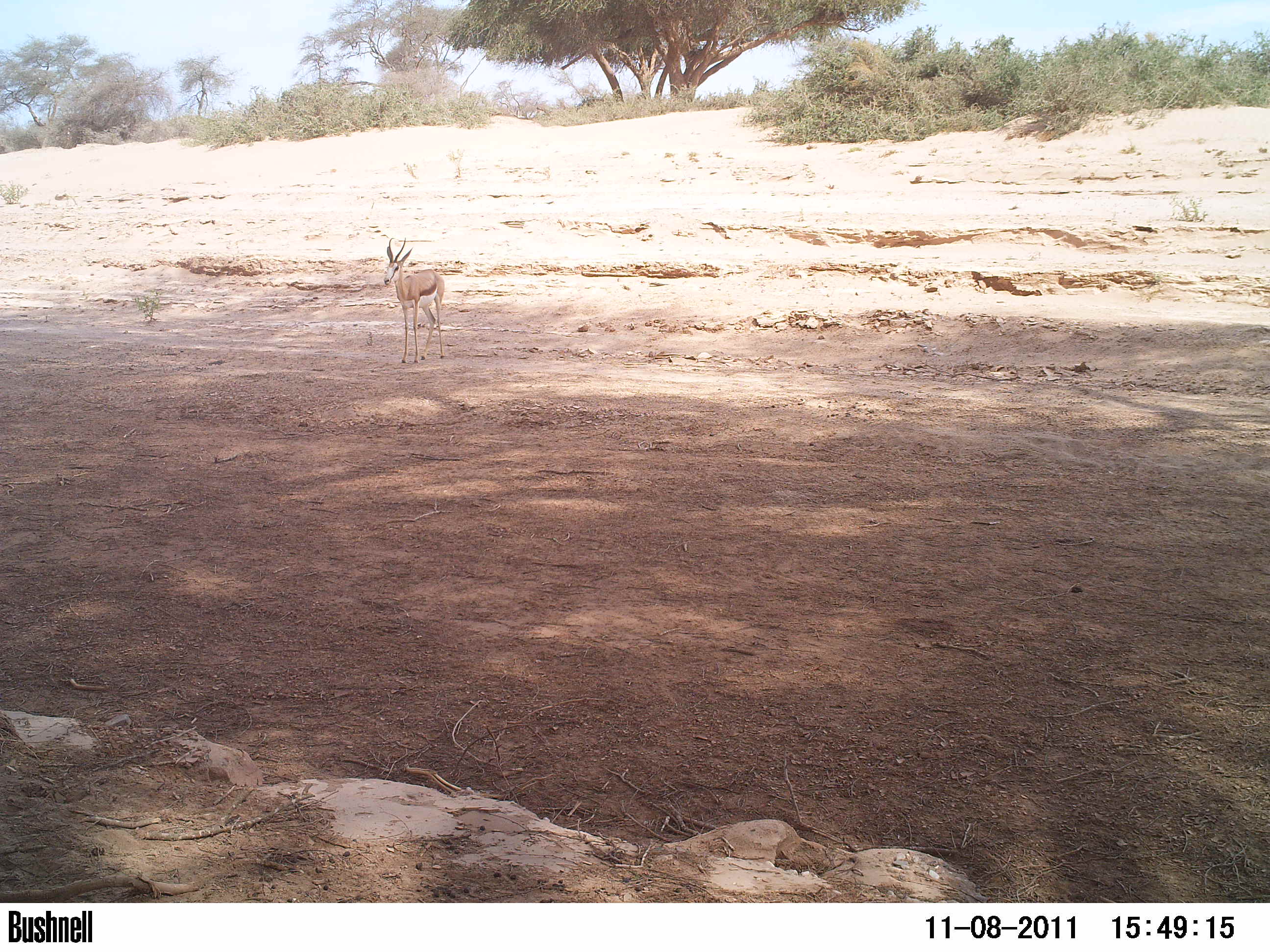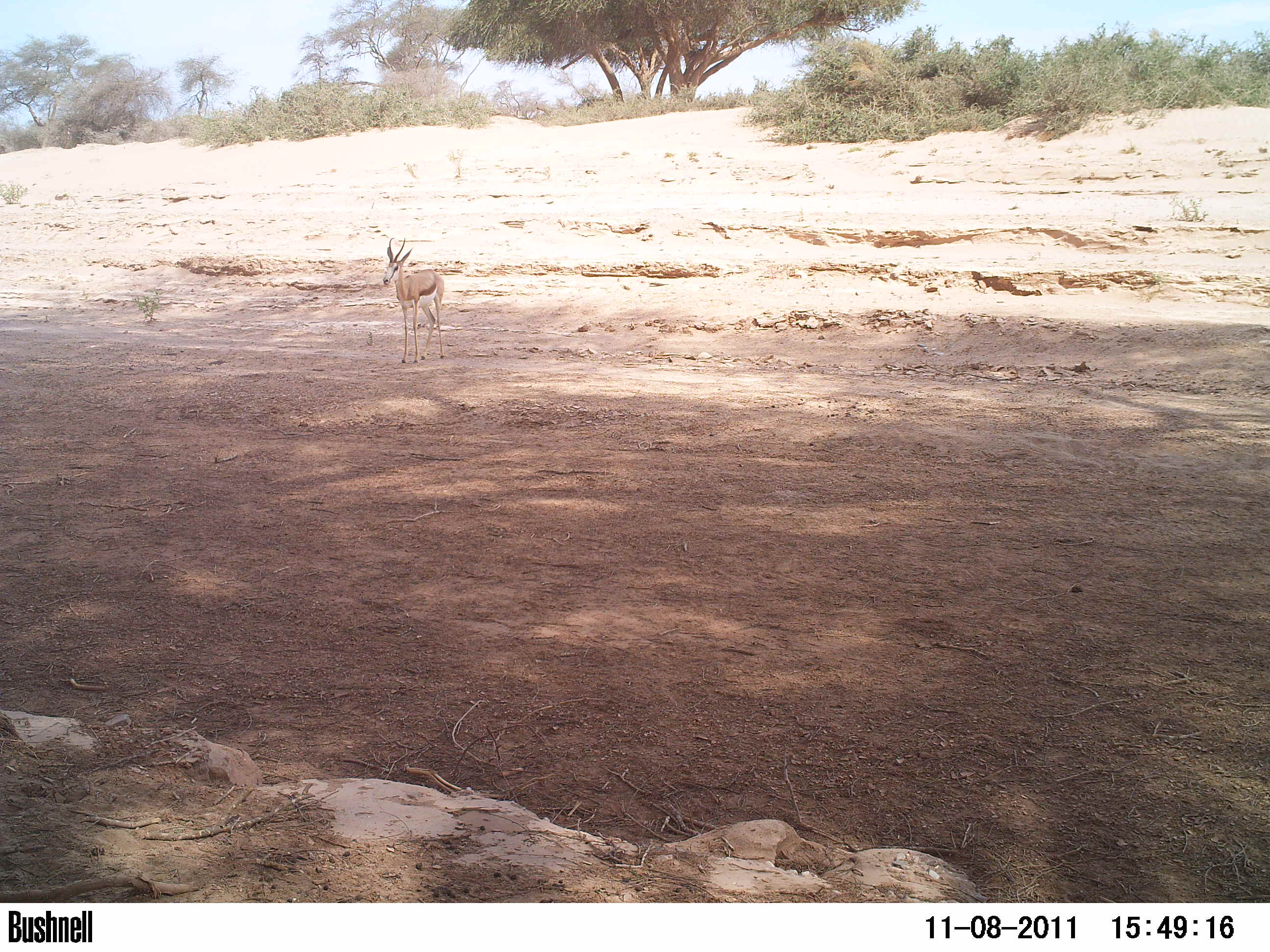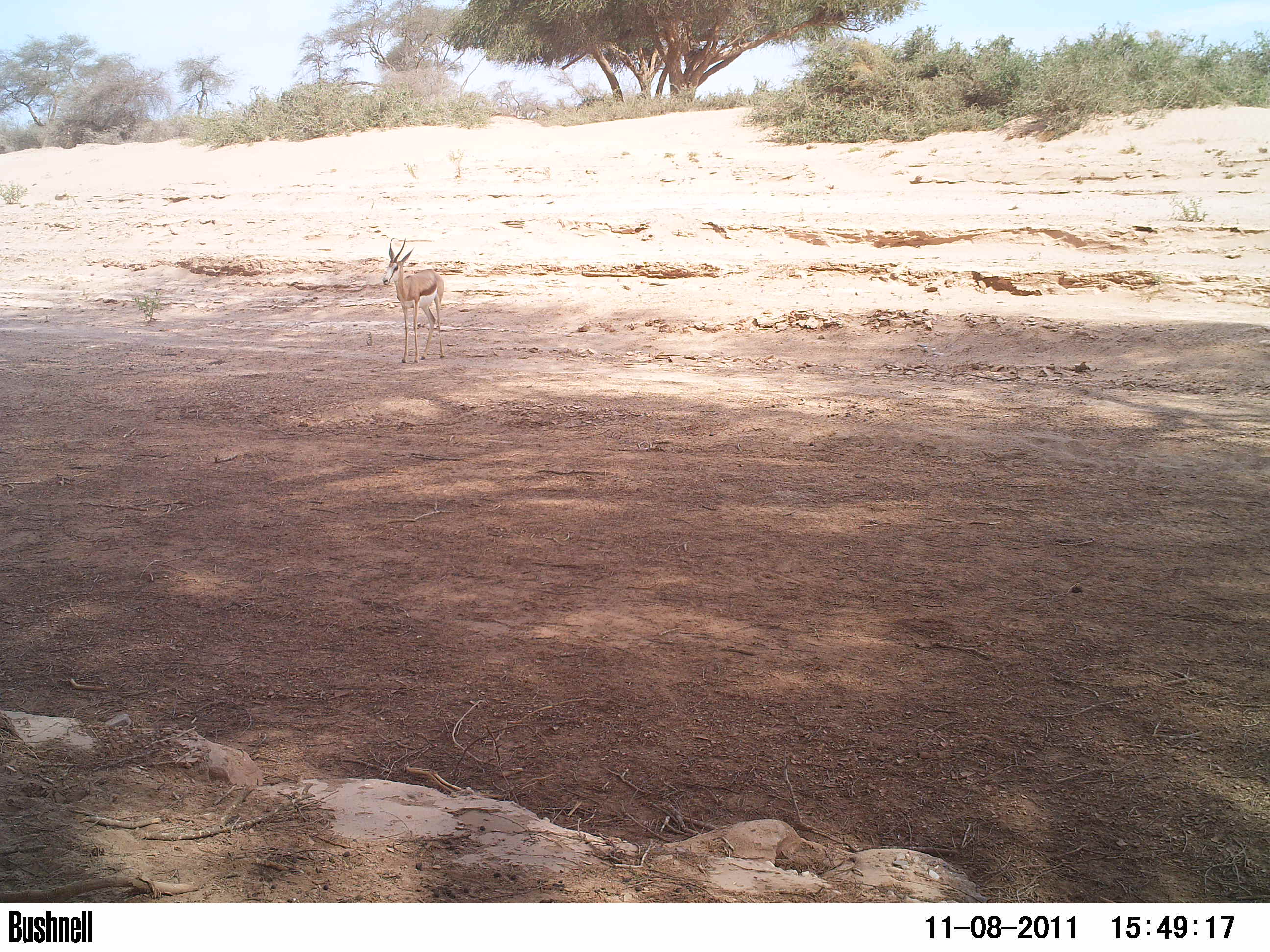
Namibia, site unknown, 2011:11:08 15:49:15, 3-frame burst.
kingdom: Animalia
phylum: Chordata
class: Mammalia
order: Artiodactyla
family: Bovidae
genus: Antidorcas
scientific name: Antidorcas marsupialis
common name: springbok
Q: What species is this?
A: Antidorcas marsupialis (springbok).